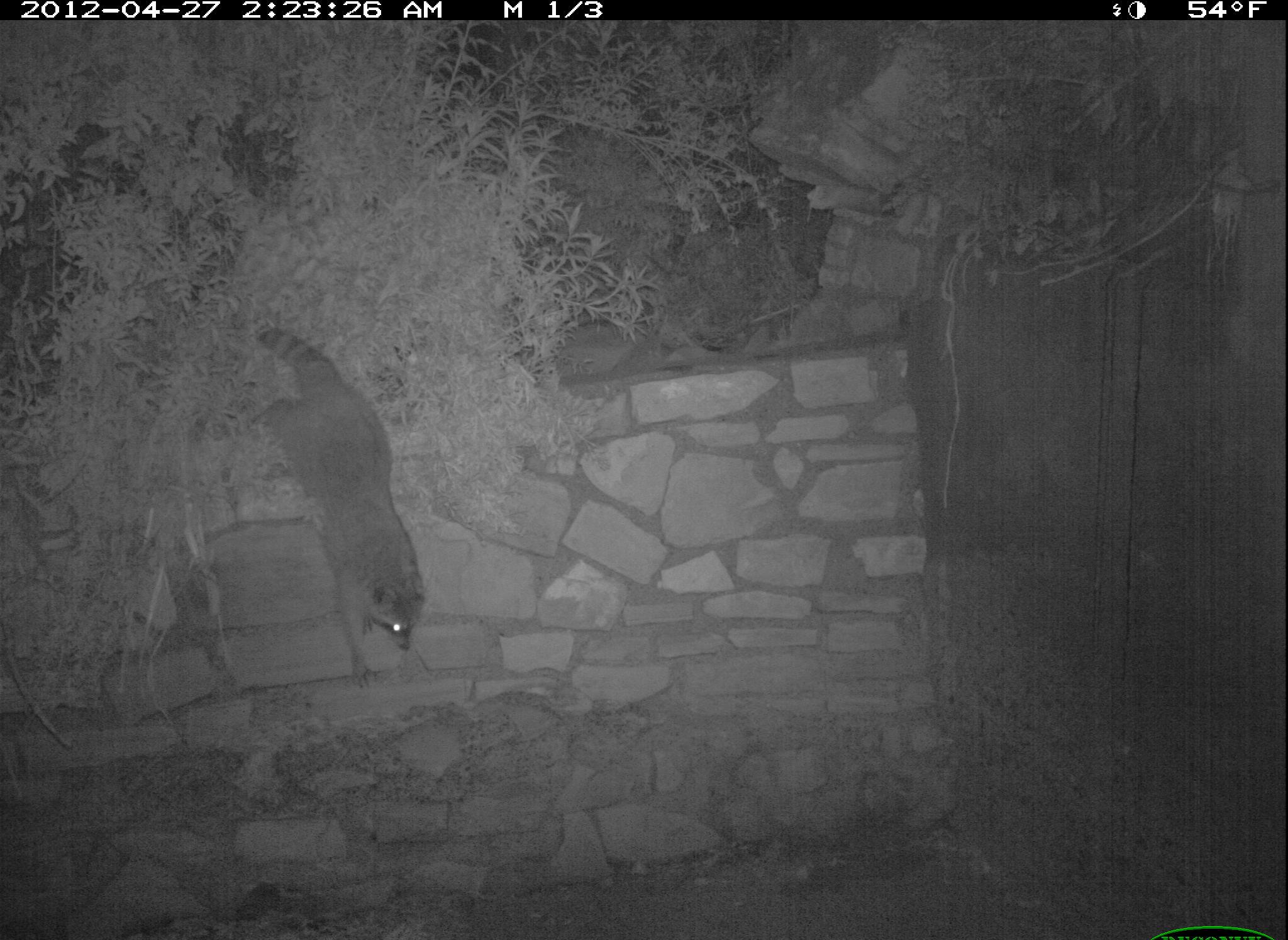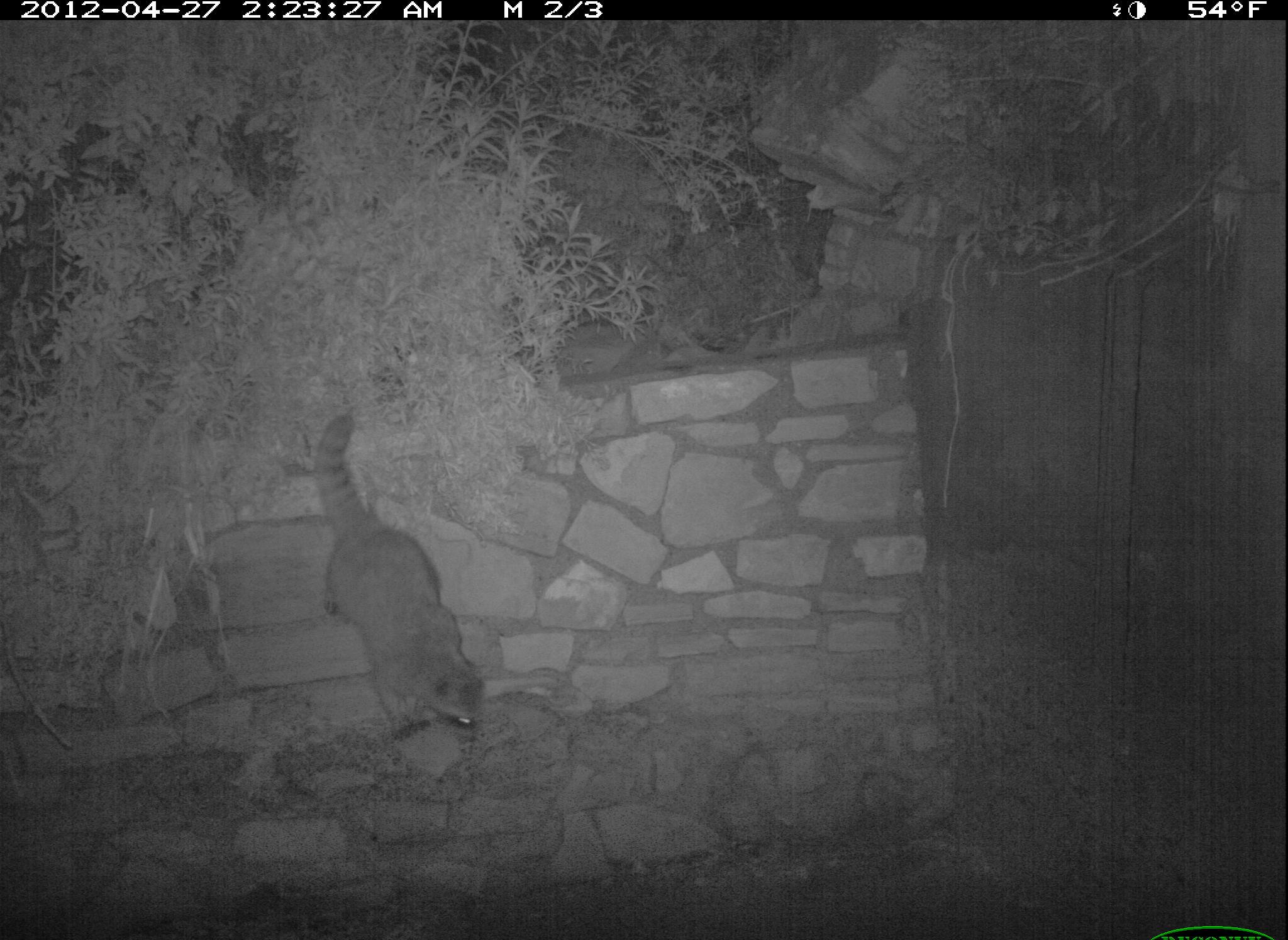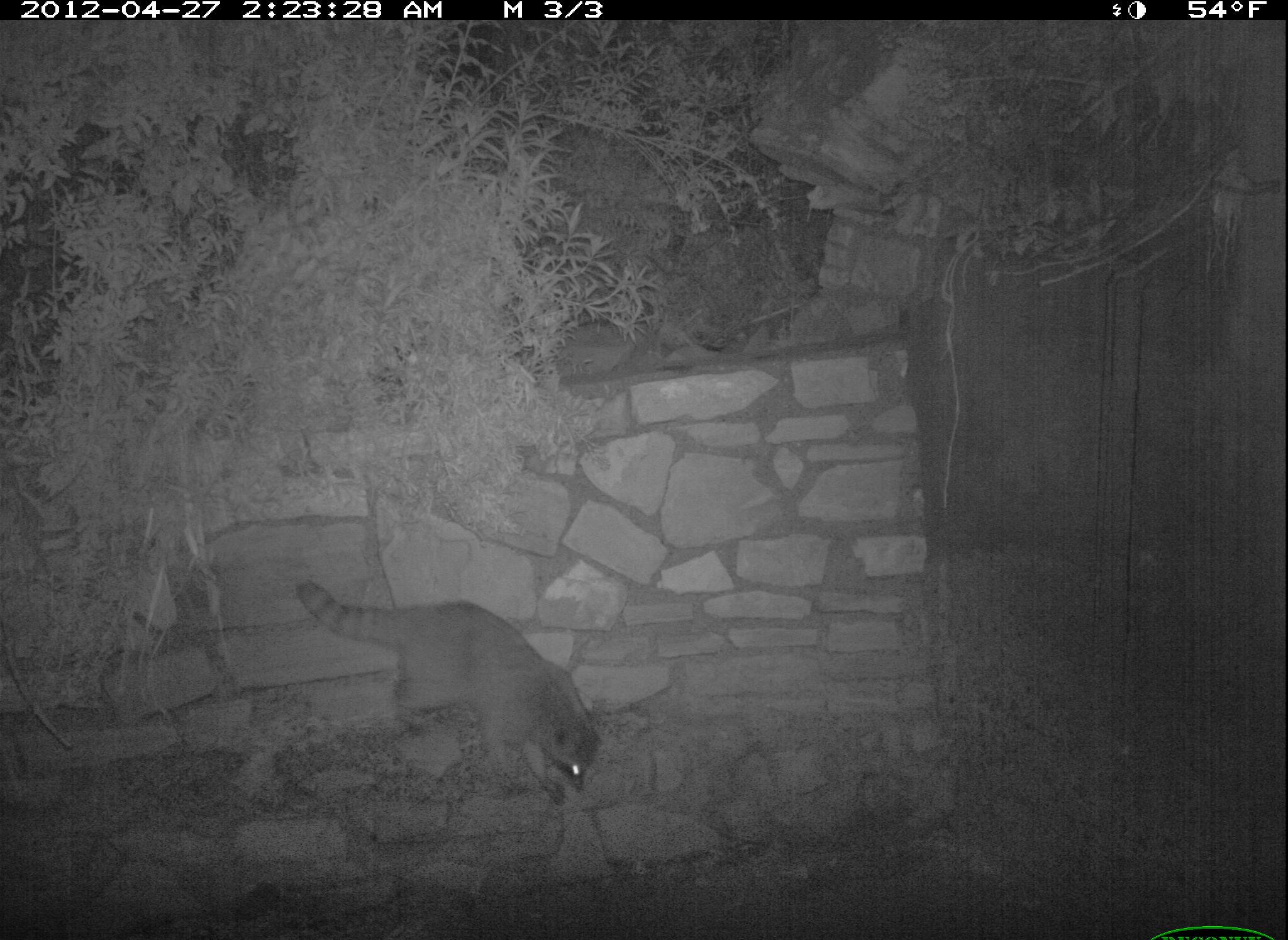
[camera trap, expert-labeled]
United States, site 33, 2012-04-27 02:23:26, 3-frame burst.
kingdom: Animalia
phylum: Chordata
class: Mammalia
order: Carnivora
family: Procyonidae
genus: Procyon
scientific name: Procyon lotor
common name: raccoon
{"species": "raccoon (Procyon lotor)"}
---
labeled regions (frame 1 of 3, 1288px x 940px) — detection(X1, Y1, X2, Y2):
raccoon: detection(253, 314, 443, 678)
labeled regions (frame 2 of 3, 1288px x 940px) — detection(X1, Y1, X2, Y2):
raccoon: detection(308, 409, 499, 757)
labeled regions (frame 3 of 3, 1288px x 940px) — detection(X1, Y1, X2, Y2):
raccoon: detection(287, 577, 612, 810)